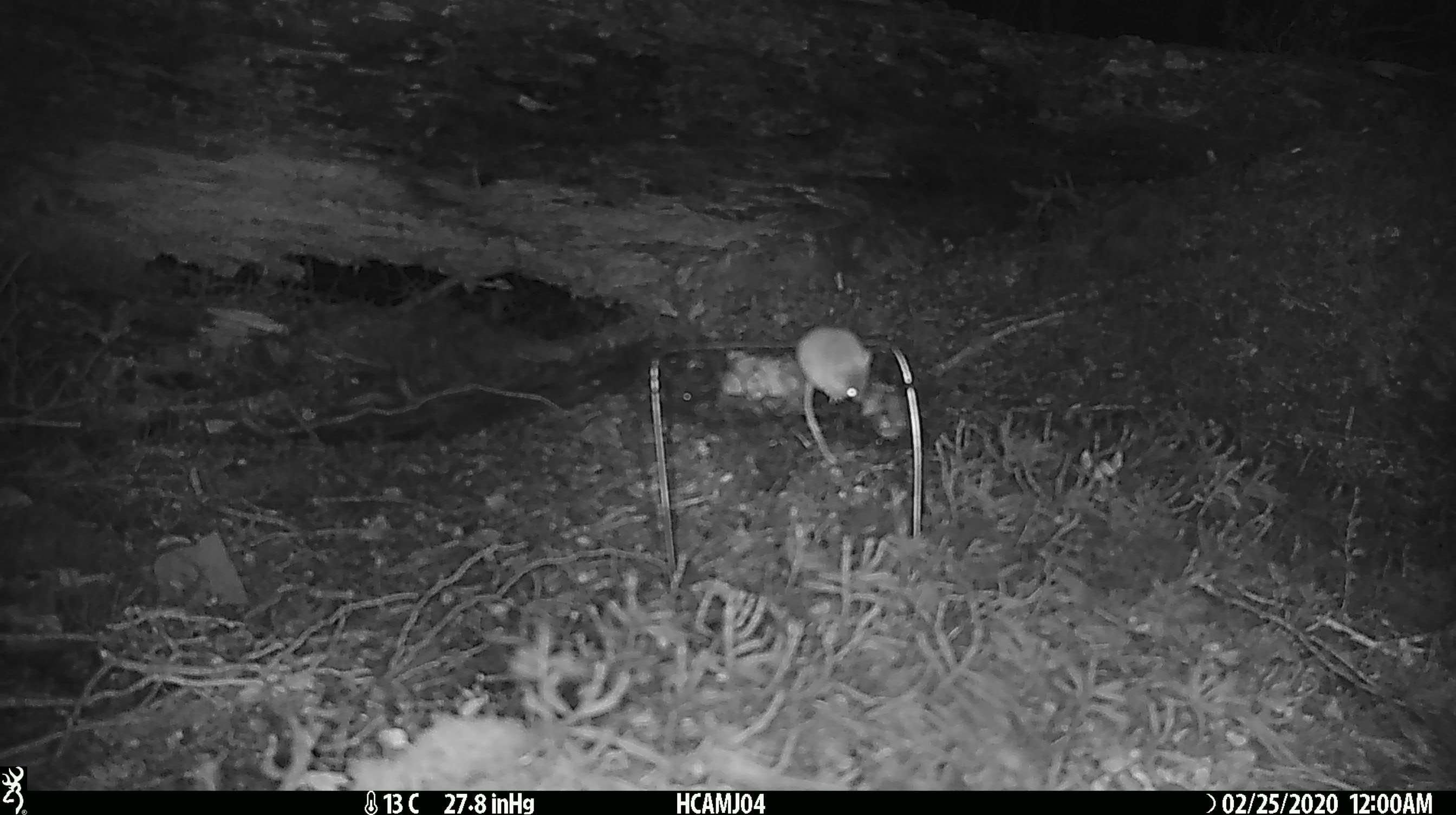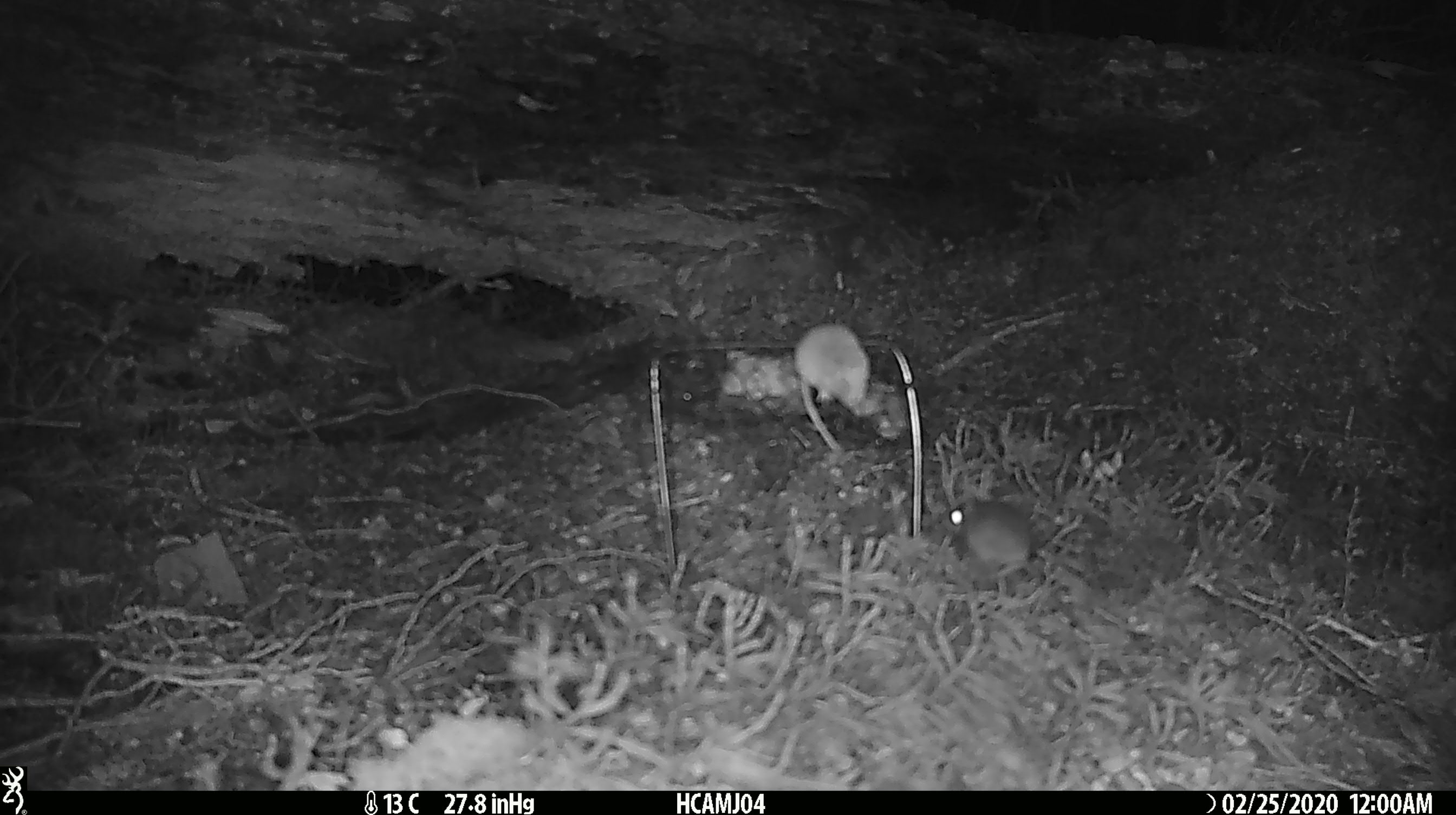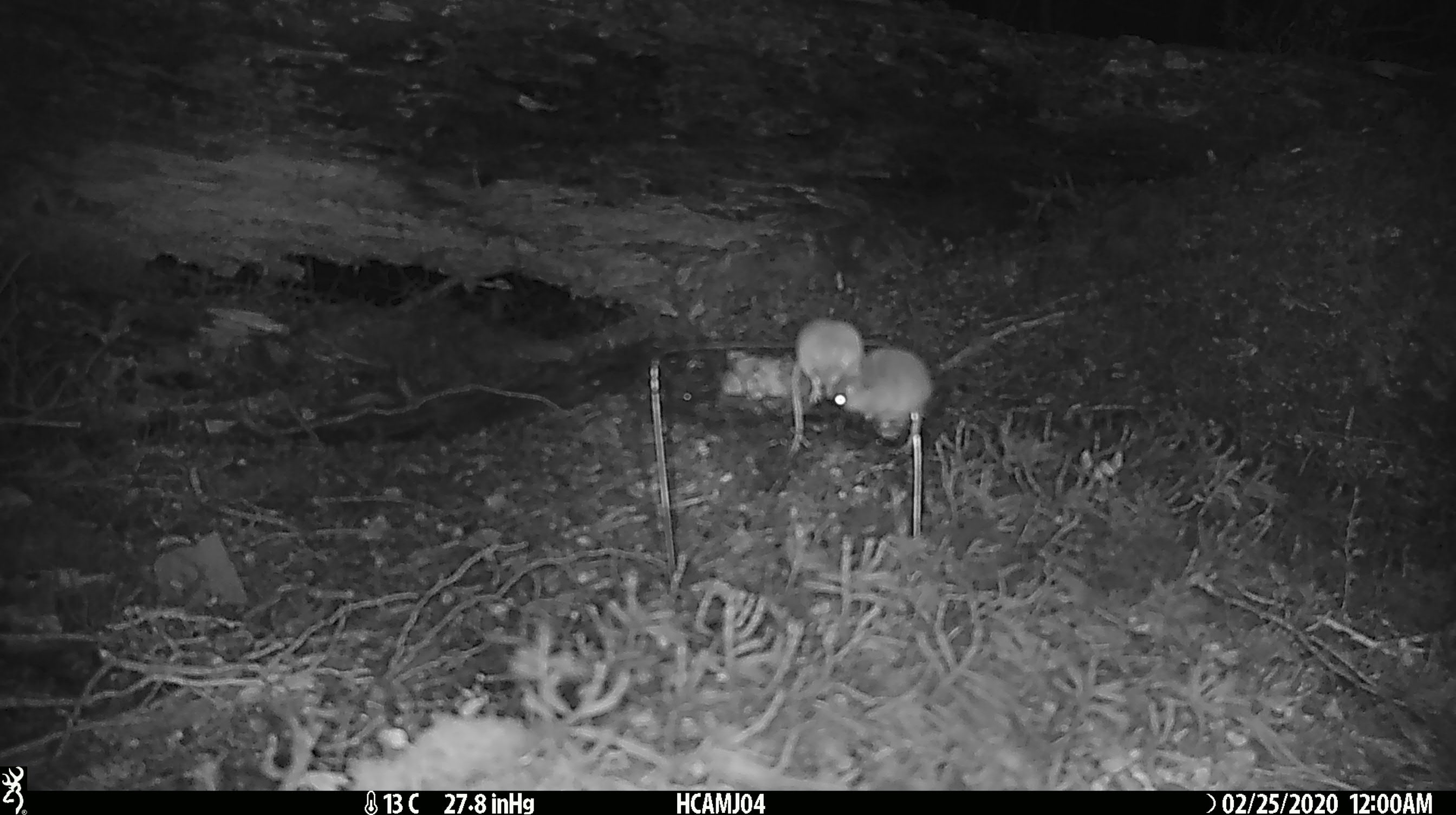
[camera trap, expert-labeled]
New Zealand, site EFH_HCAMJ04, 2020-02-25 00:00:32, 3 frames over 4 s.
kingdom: Animalia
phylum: Chordata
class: Mammalia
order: Rodentia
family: Muridae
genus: Mus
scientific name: Mus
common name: mouse